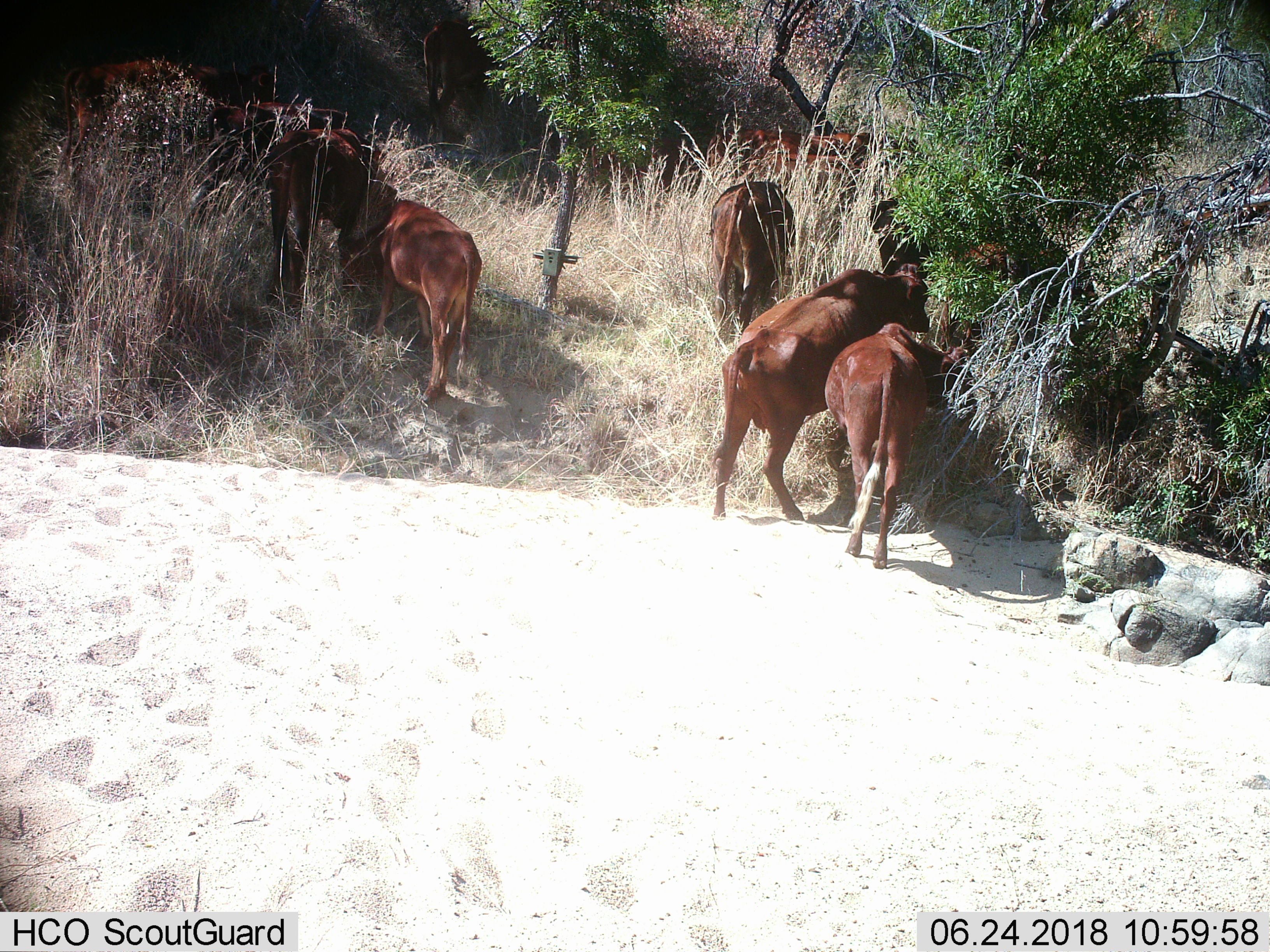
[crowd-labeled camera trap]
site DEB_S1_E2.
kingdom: Animalia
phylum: Chordata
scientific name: Vertebrata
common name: domestic animal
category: domesticanimal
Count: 10.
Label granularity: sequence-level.